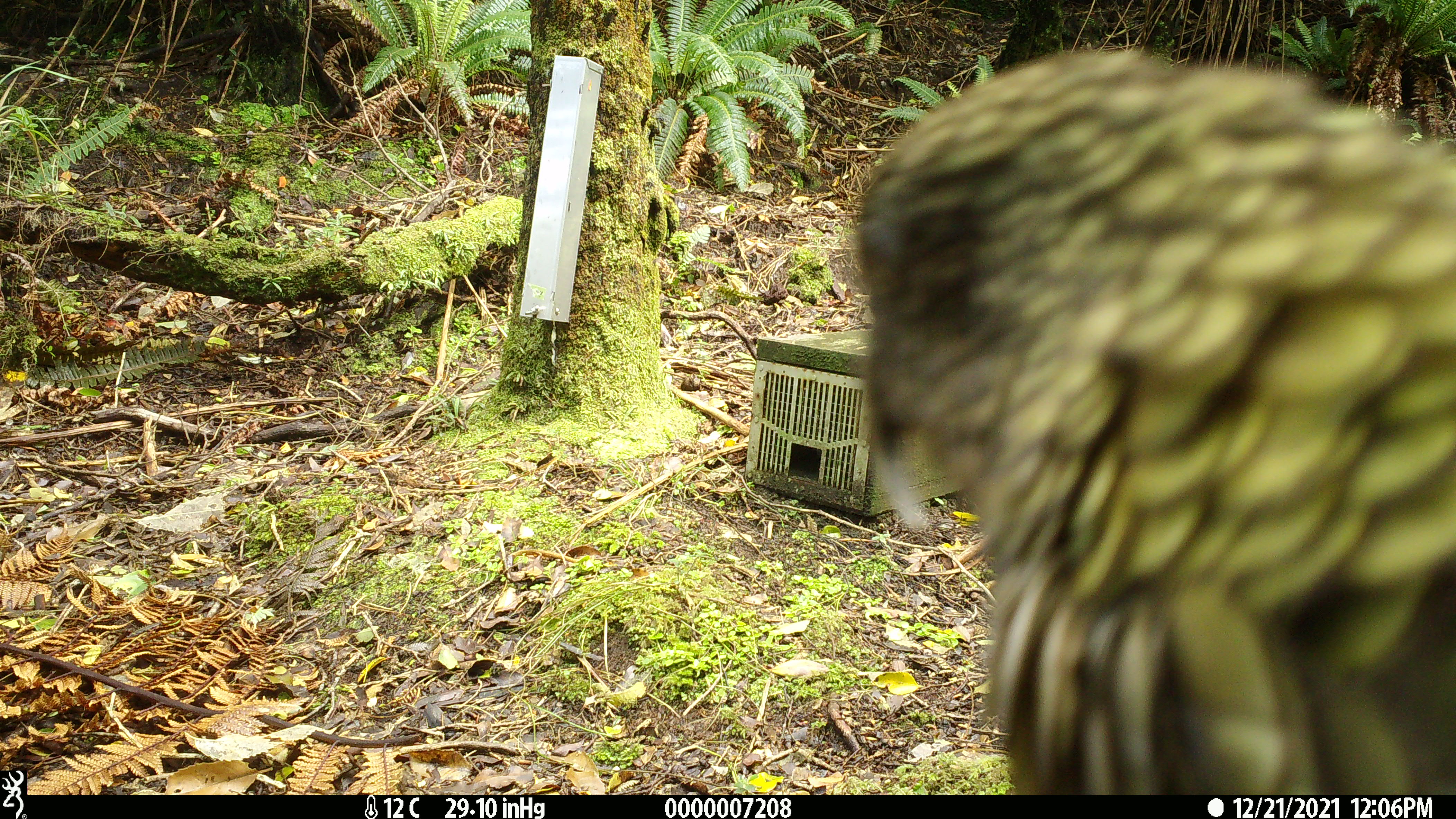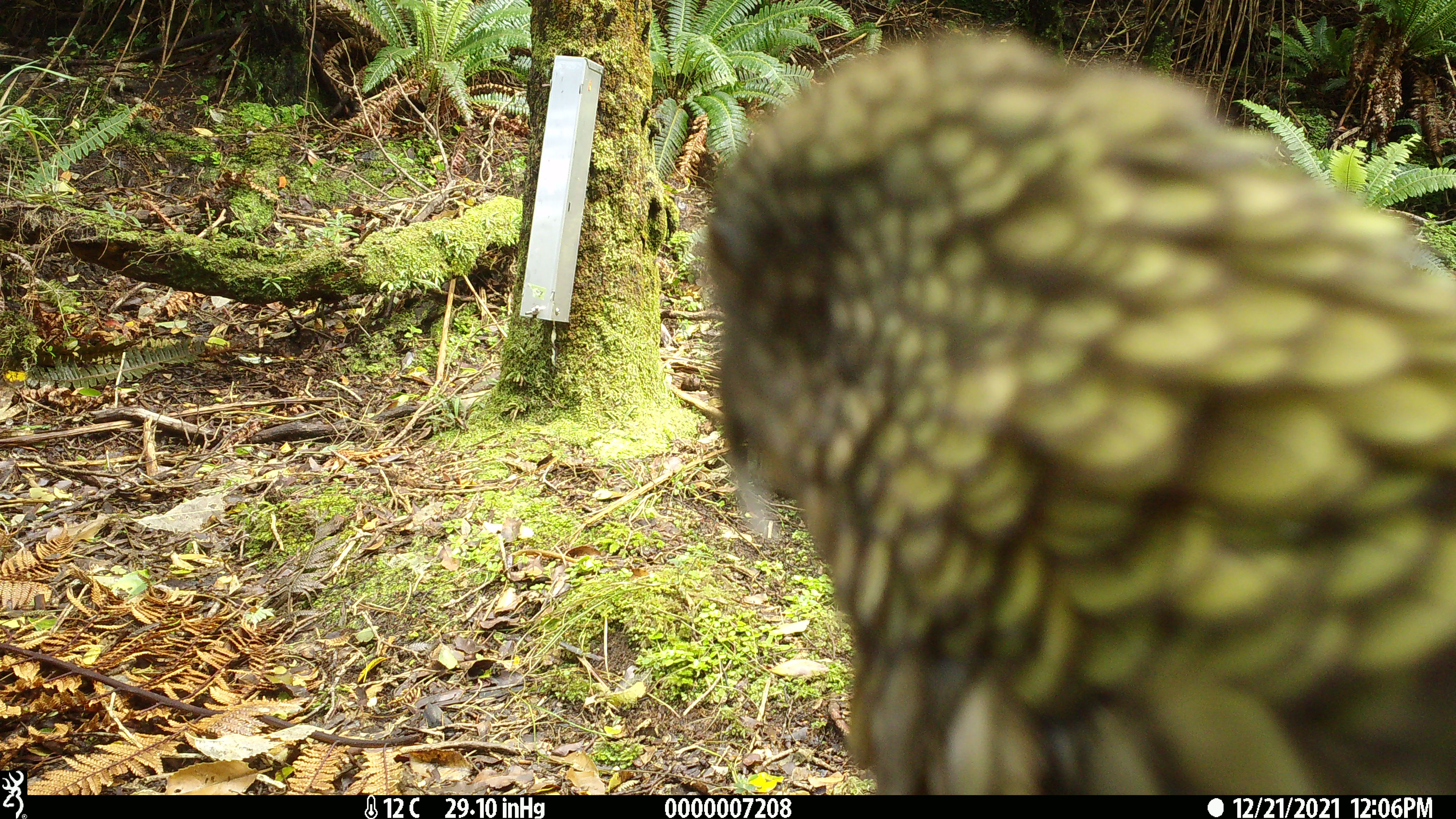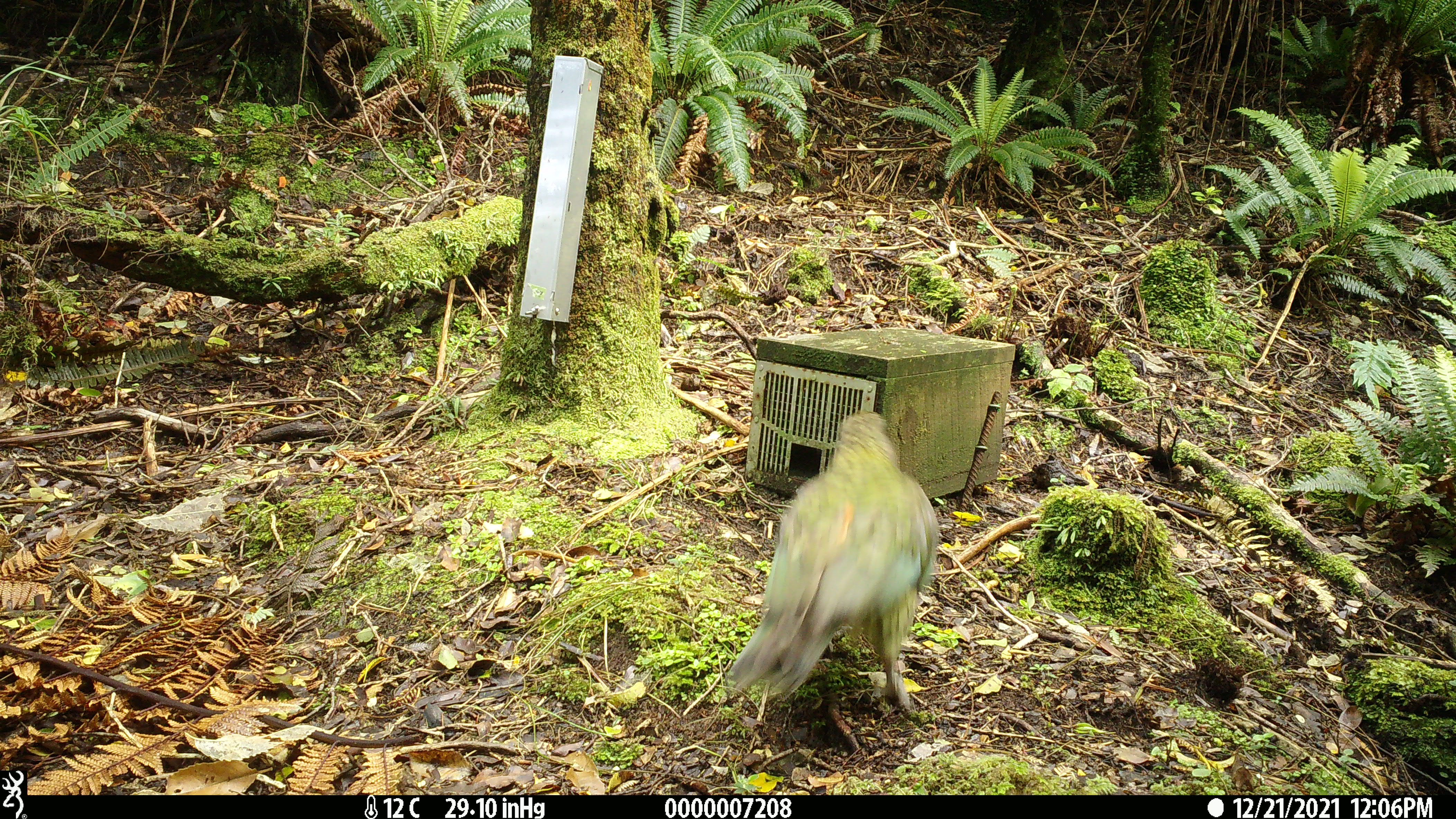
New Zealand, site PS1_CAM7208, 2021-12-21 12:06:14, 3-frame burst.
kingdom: Animalia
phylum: Chordata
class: Aves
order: Psittaciformes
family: Strigopidae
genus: Nestor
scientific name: Nestor notabilis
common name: kea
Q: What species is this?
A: Kea (Nestor notabilis).